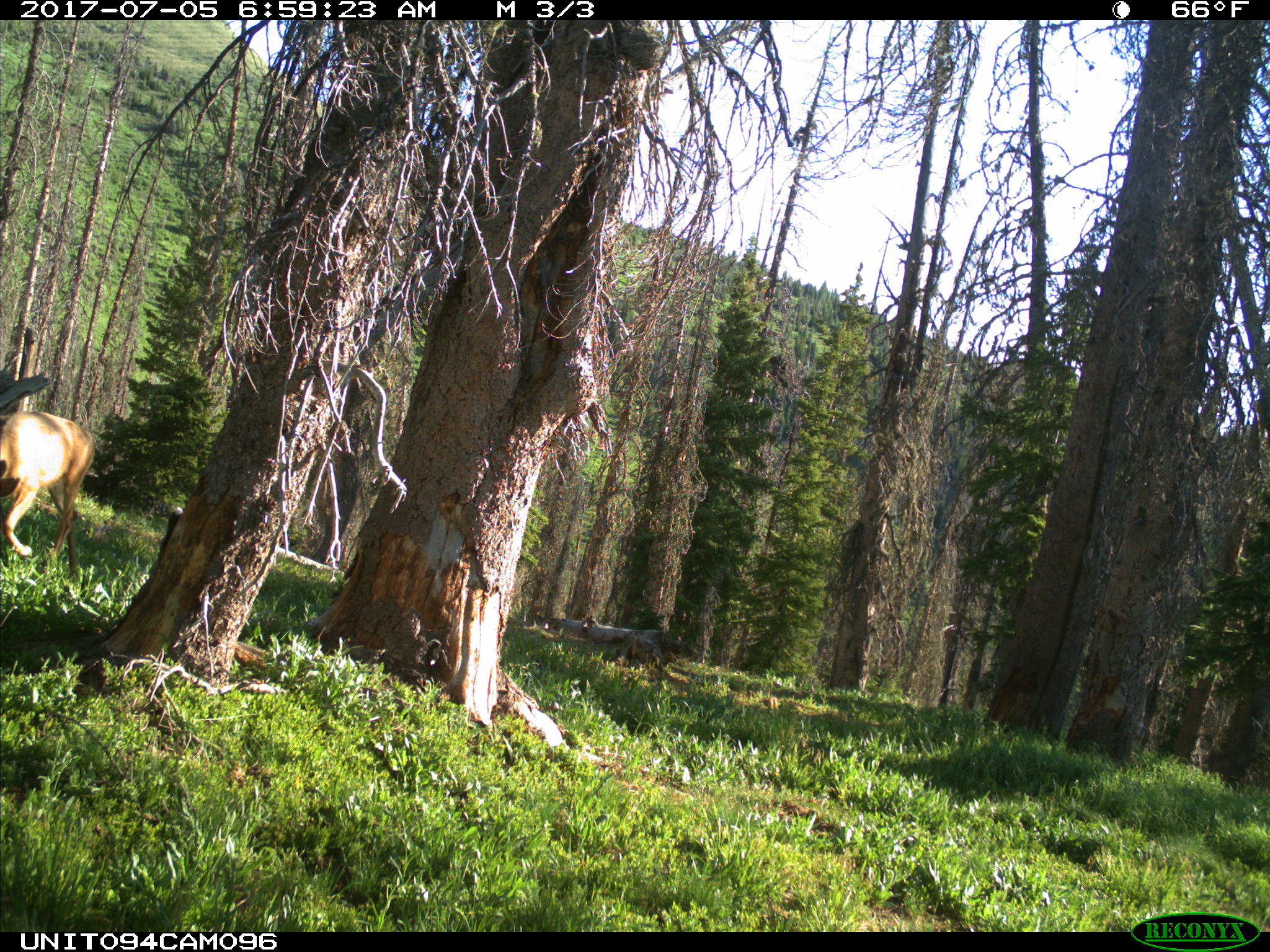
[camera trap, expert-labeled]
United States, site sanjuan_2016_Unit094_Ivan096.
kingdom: Animalia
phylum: Chordata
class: Mammalia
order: Artiodactyla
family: Cervidae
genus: Odocoileus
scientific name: Odocoileus hemionus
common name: mule deer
Odocoileus hemionus (mule deer).